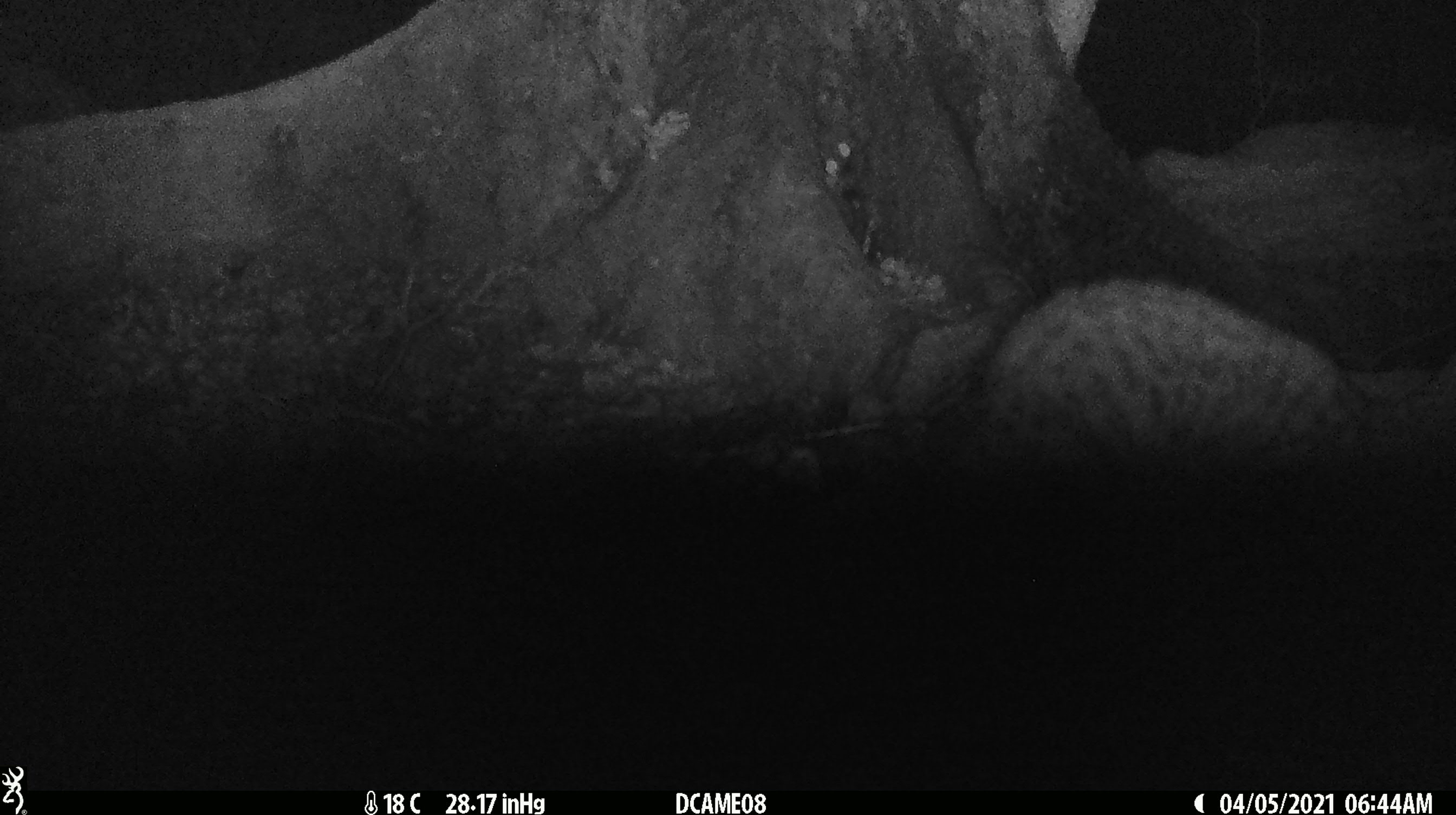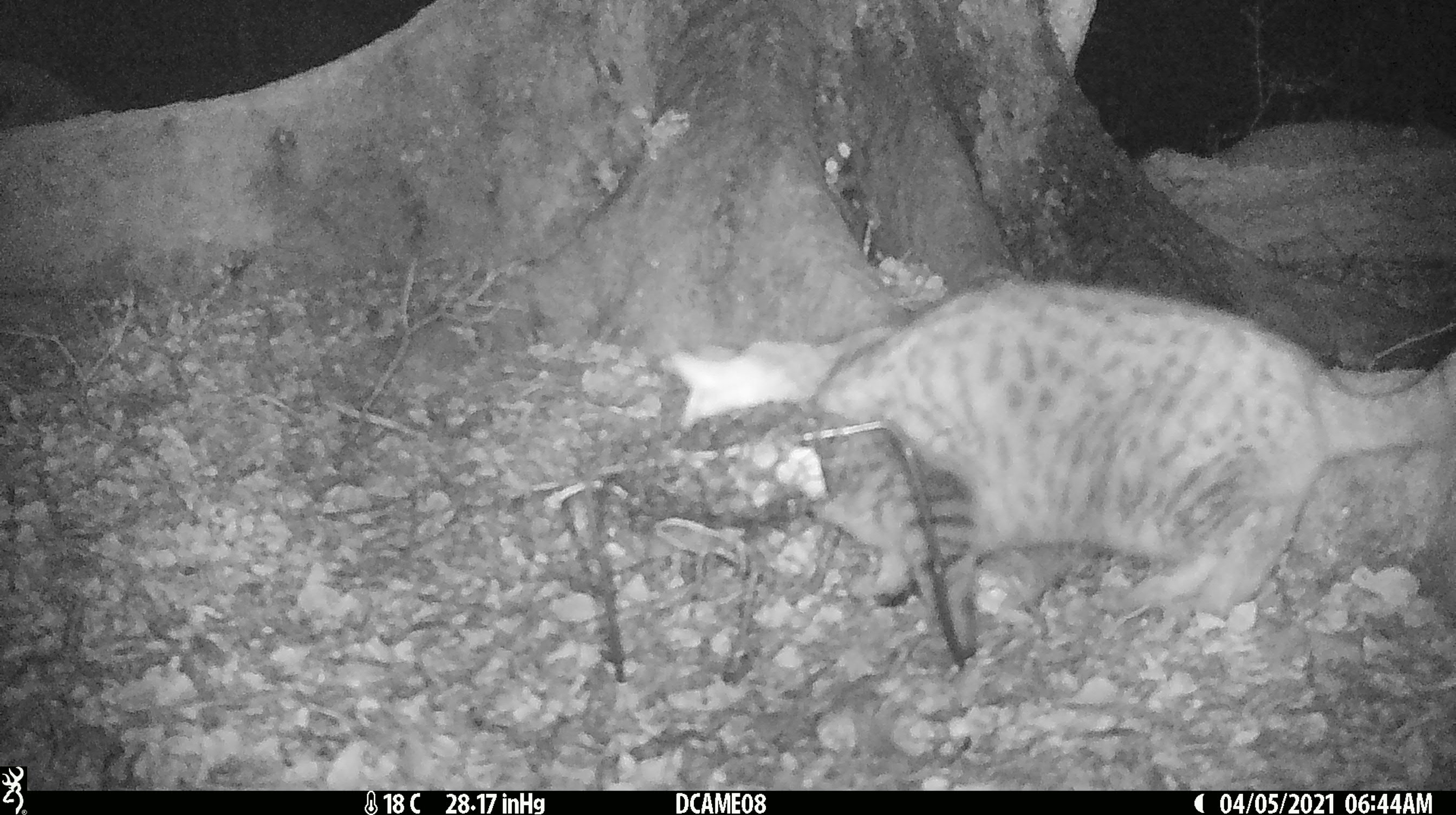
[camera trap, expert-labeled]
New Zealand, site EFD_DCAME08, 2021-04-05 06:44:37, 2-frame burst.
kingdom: Animalia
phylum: Chordata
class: Mammalia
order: Carnivora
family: Felidae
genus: Felis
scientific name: Felis catus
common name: domestic cat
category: cat